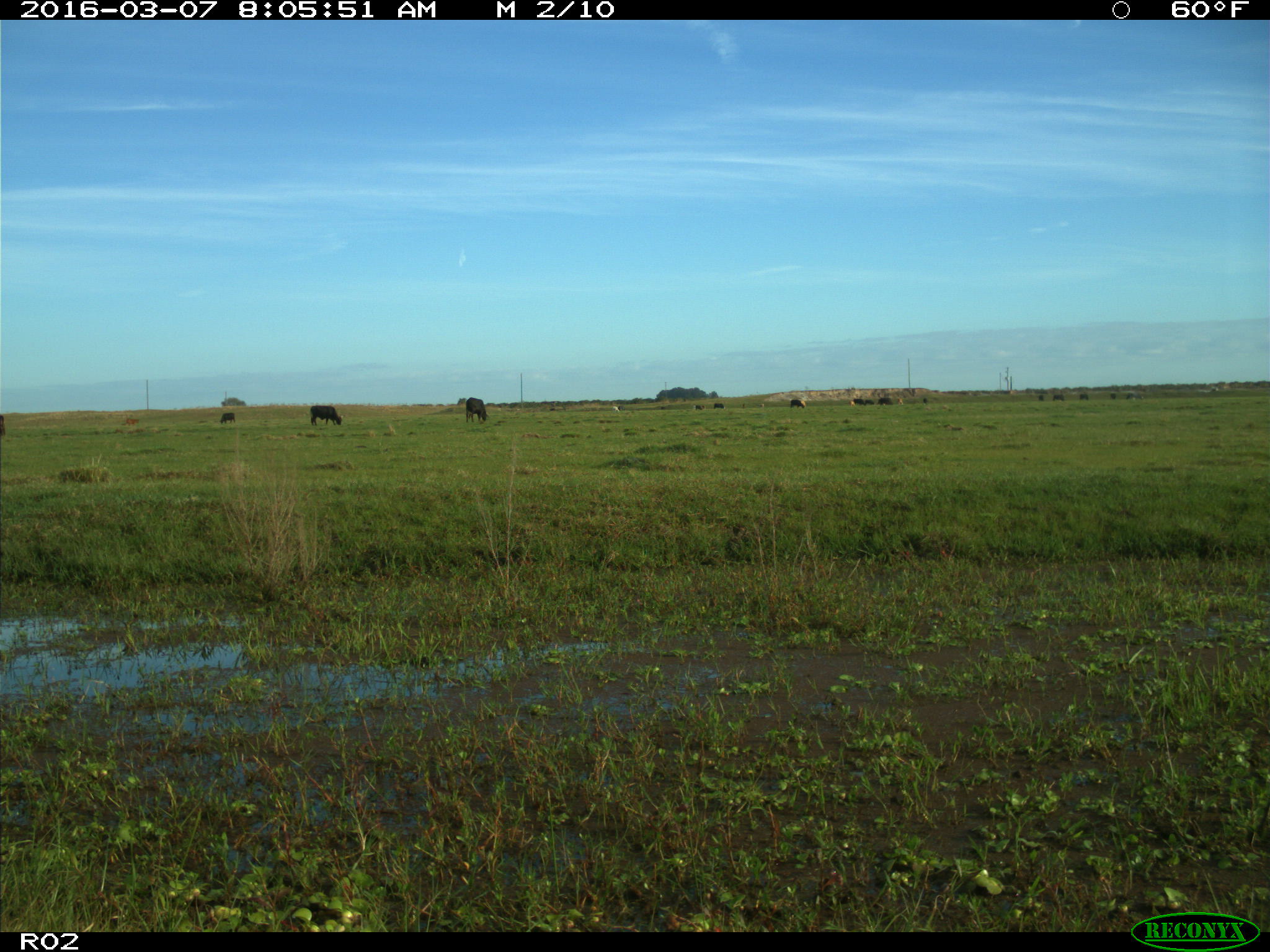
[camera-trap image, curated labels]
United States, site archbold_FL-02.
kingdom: Animalia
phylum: Chordata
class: Mammalia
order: Artiodactyla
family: Bovidae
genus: Bos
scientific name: Bos taurus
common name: domestic cow